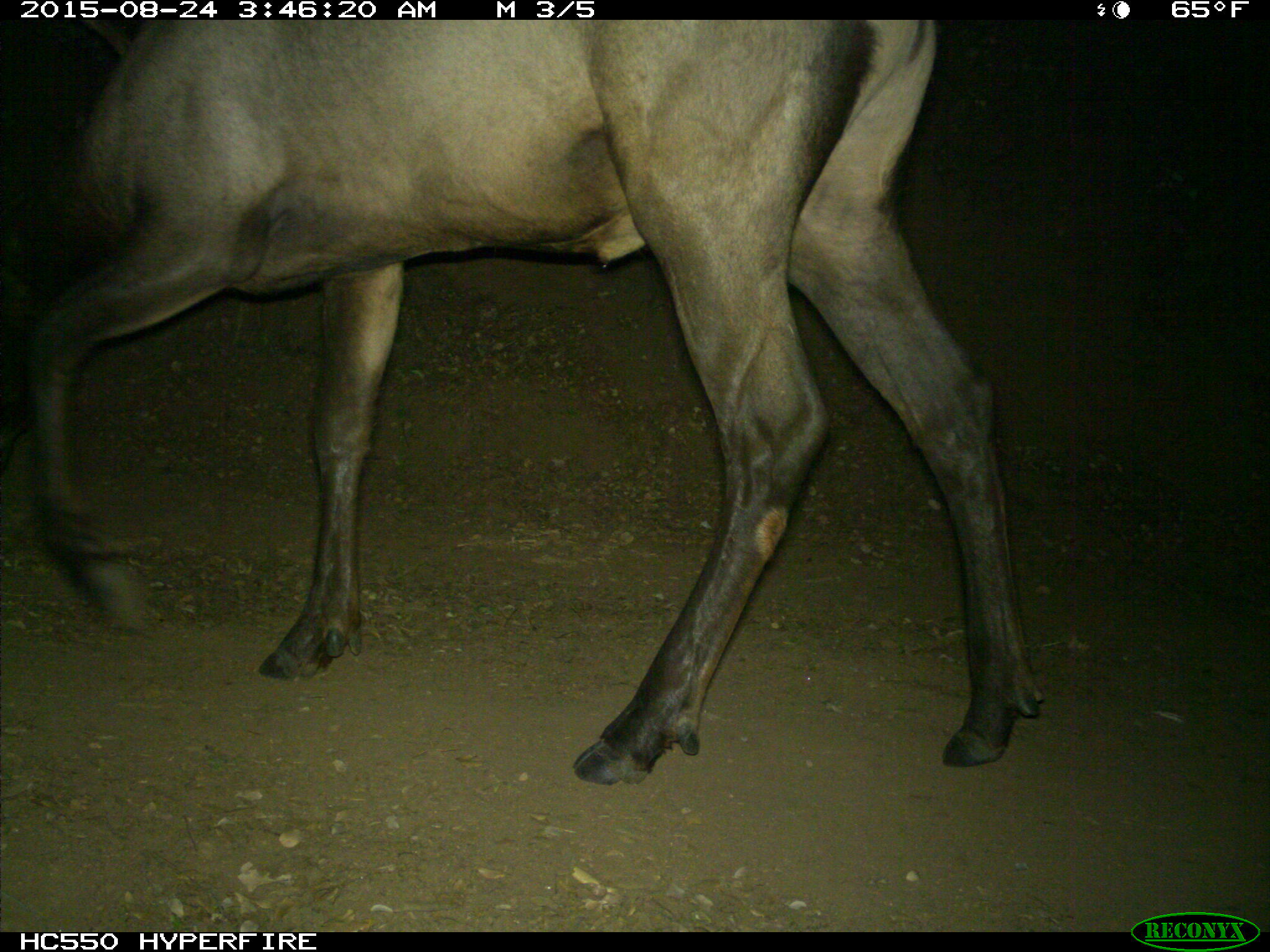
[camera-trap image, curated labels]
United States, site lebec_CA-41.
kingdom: Animalia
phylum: Chordata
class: Mammalia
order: Artiodactyla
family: Cervidae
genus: Cervus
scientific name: Cervus canadensis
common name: elk